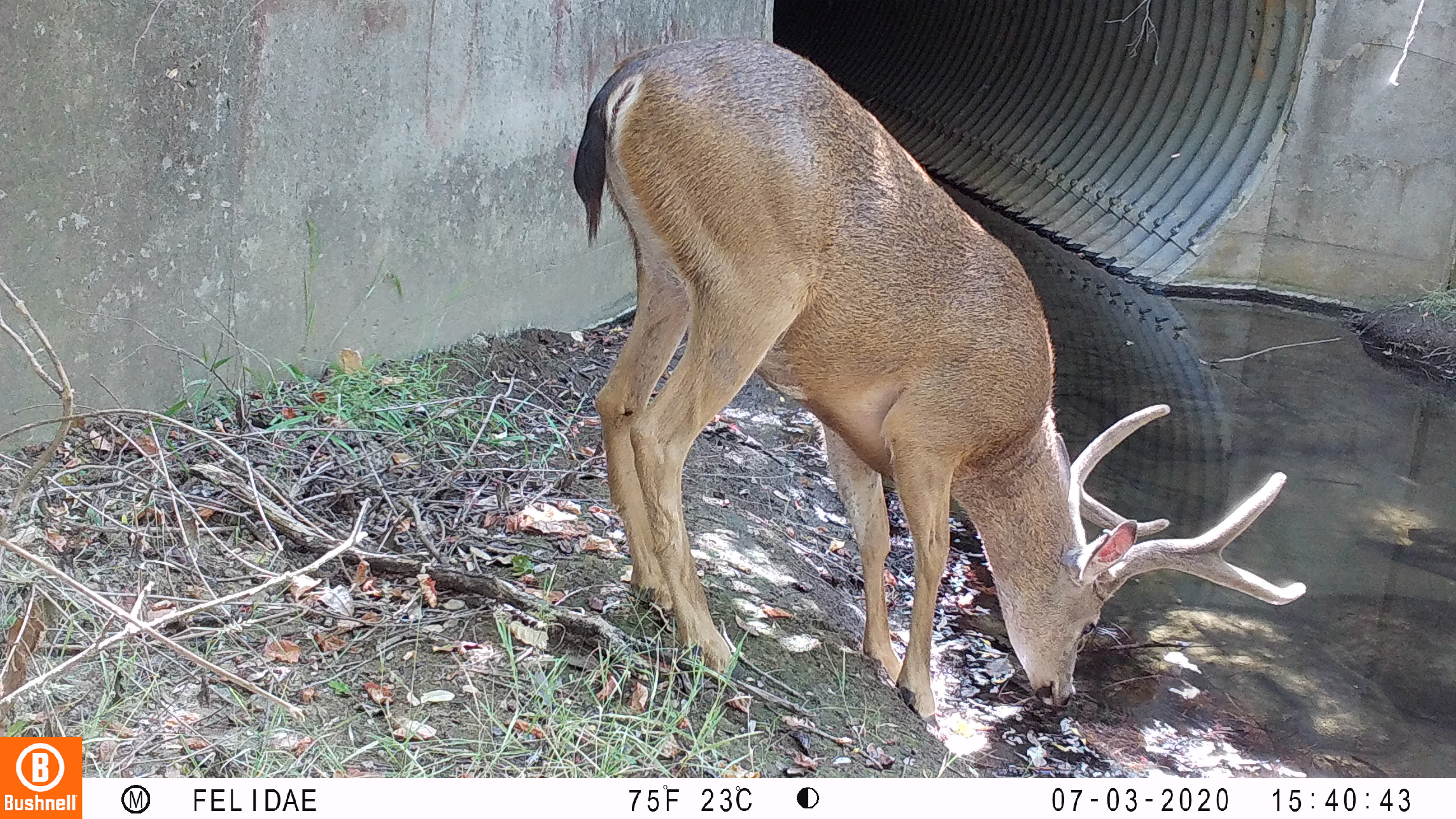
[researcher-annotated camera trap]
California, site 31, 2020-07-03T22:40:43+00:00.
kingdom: Animalia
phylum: Chordata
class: Mammalia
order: Artiodactyla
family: Cervidae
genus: Odocoileus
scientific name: Odocoileus hemionus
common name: mule deer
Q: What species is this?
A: Mule deer (Odocoileus hemionus).